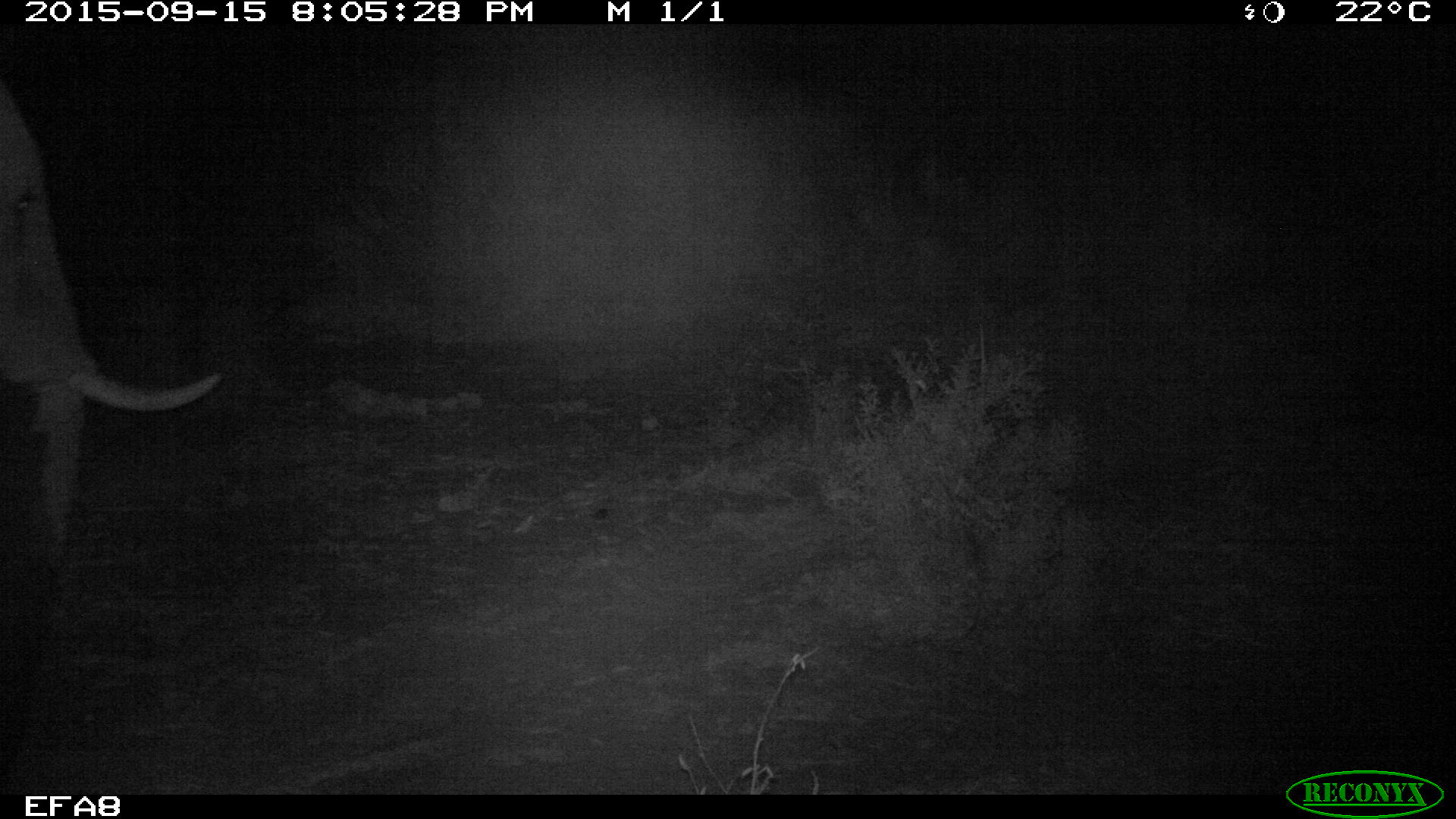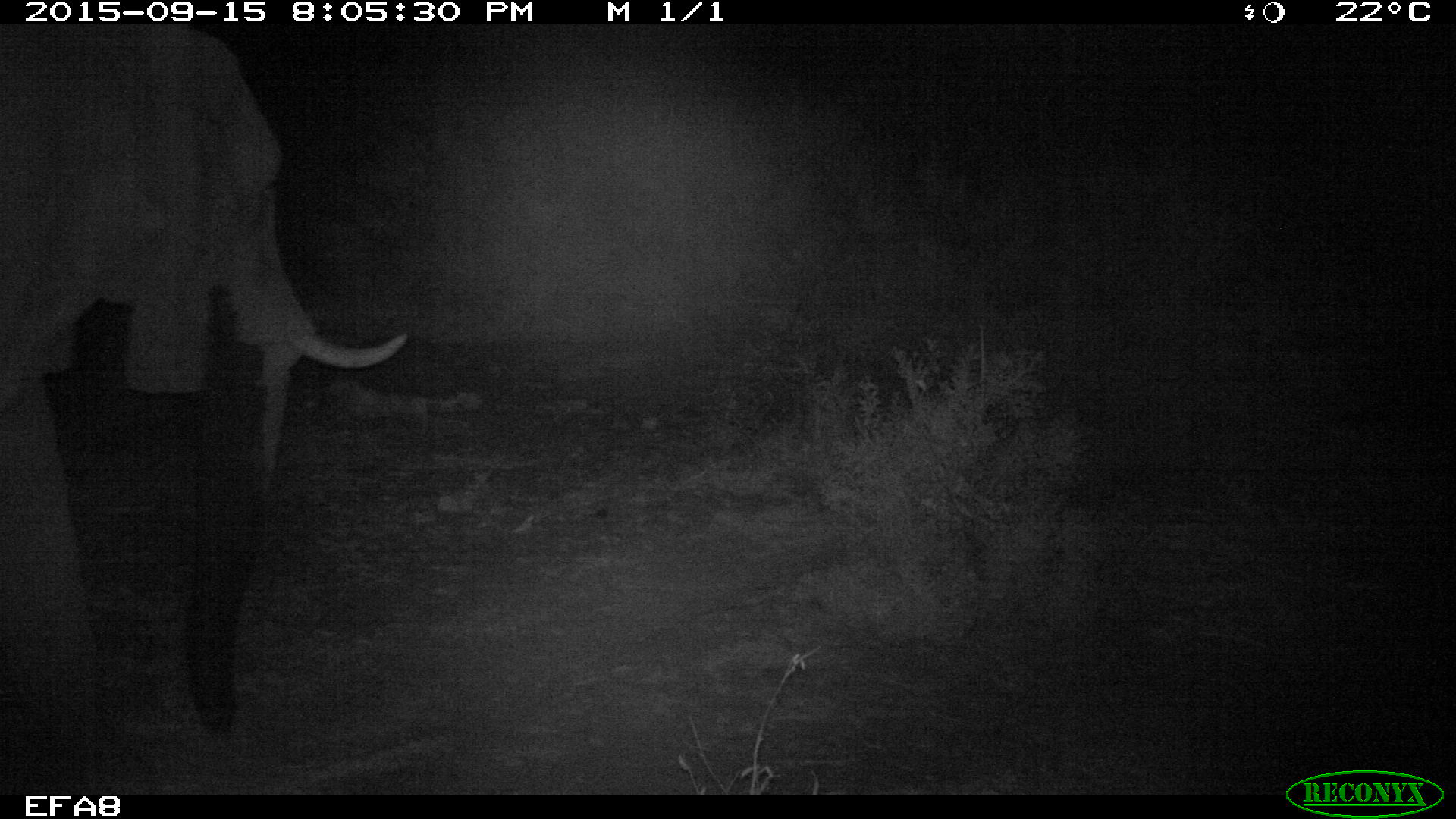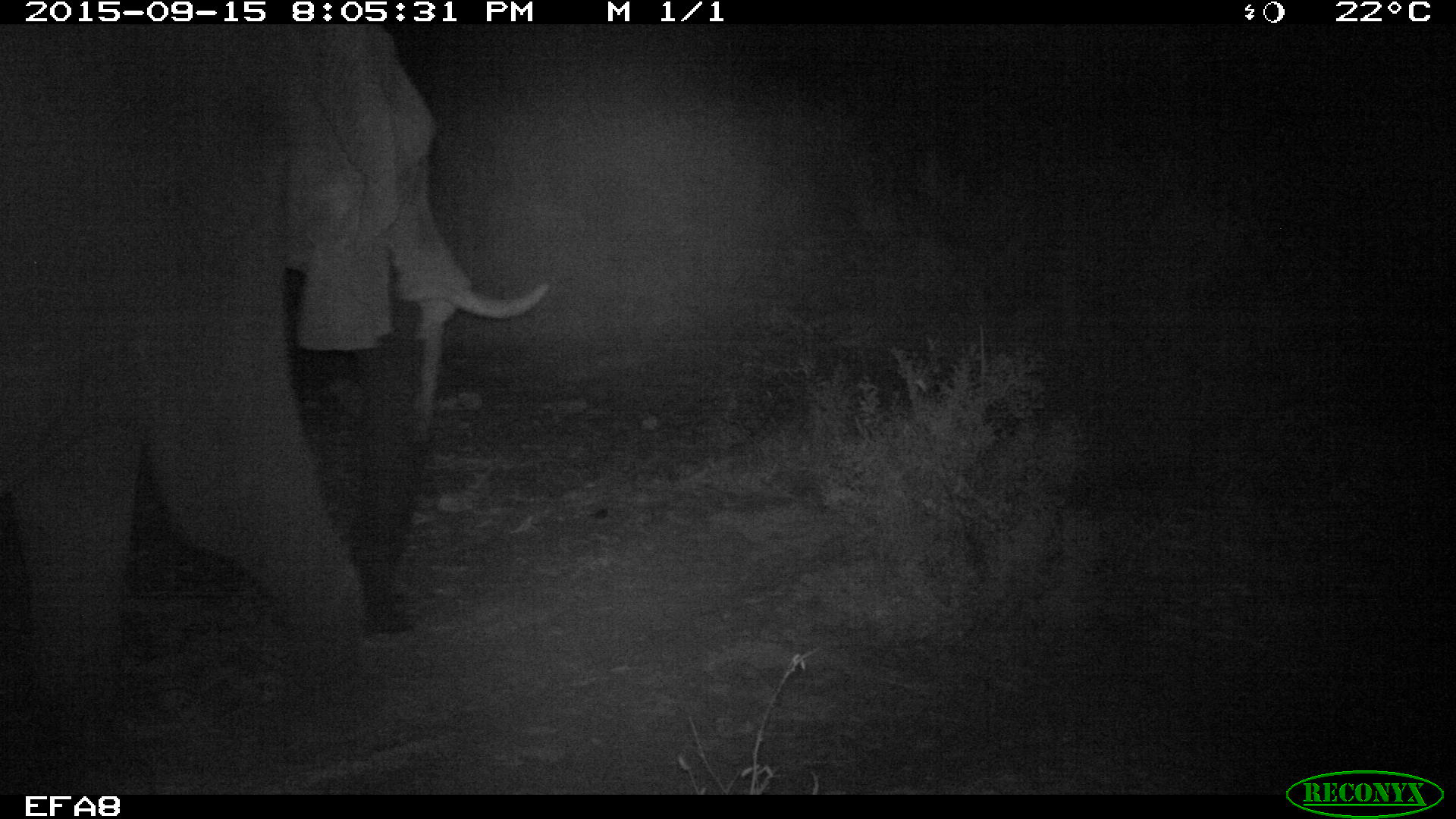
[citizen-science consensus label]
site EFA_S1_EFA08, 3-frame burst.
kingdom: Animalia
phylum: Chordata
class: Mammalia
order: Proboscidea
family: Elephantidae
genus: Loxodonta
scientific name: Loxodonta africana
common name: african bush elephant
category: elephant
Elephant (african bush elephant) (Loxodonta africana), count 1. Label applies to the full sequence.